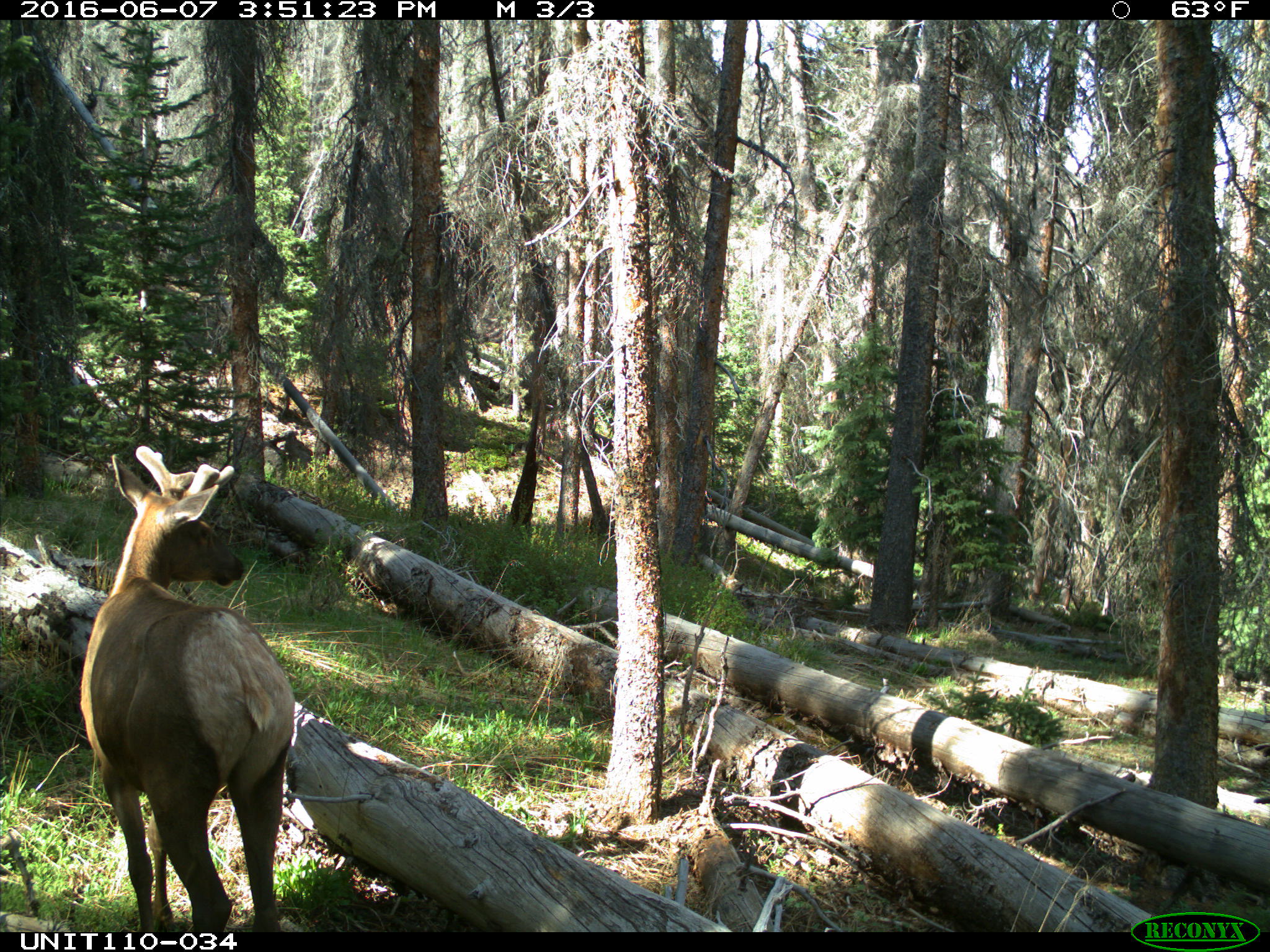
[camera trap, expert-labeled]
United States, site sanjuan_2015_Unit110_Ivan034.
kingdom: Animalia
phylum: Chordata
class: Mammalia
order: Artiodactyla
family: Cervidae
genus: Cervus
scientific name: Cervus elaphus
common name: red deer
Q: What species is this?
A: Cervus elaphus (red deer).